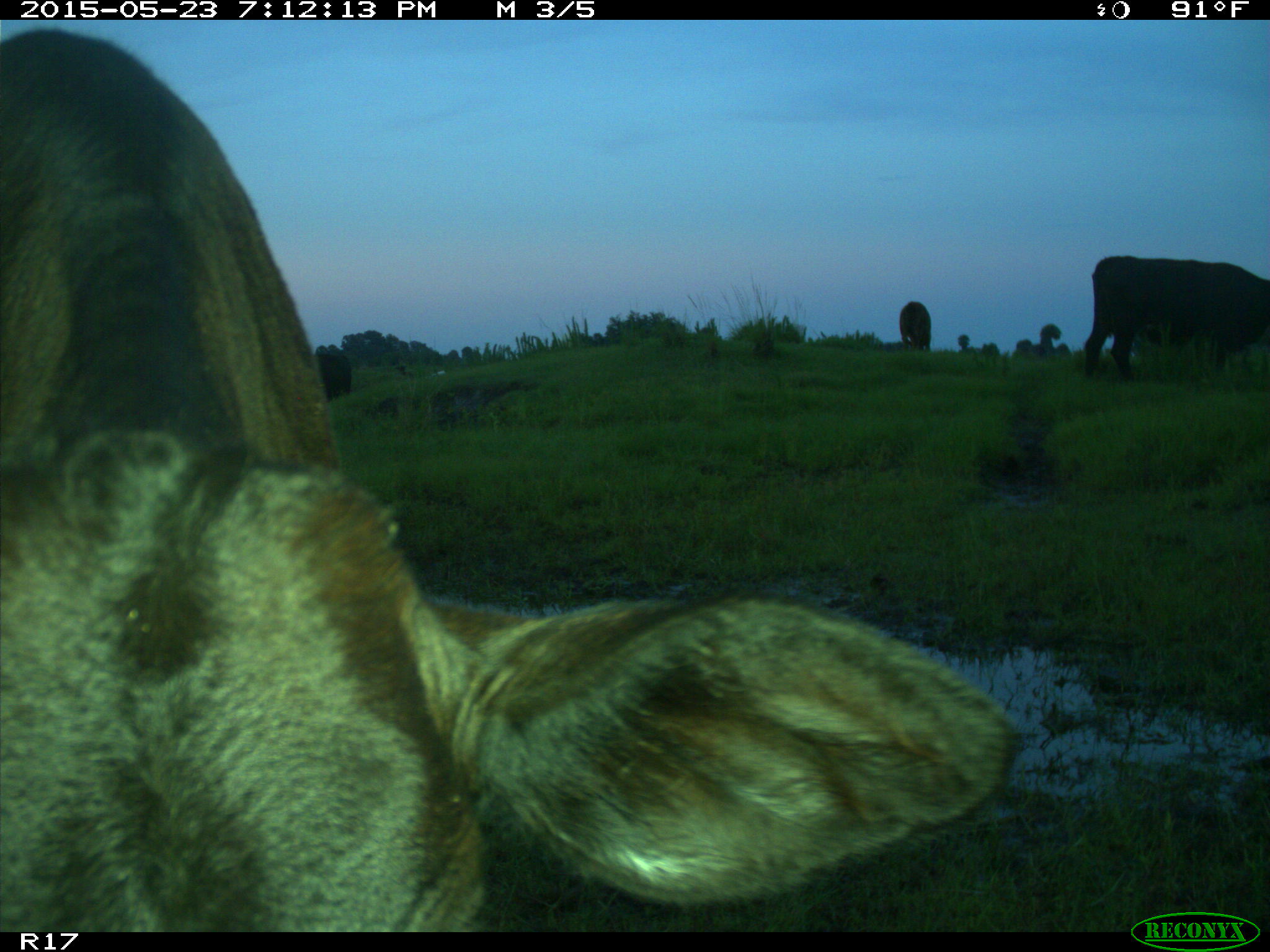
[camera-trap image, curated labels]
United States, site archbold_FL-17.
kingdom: Animalia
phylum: Chordata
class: Mammalia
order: Artiodactyla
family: Bovidae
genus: Bos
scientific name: Bos taurus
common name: domestic cow